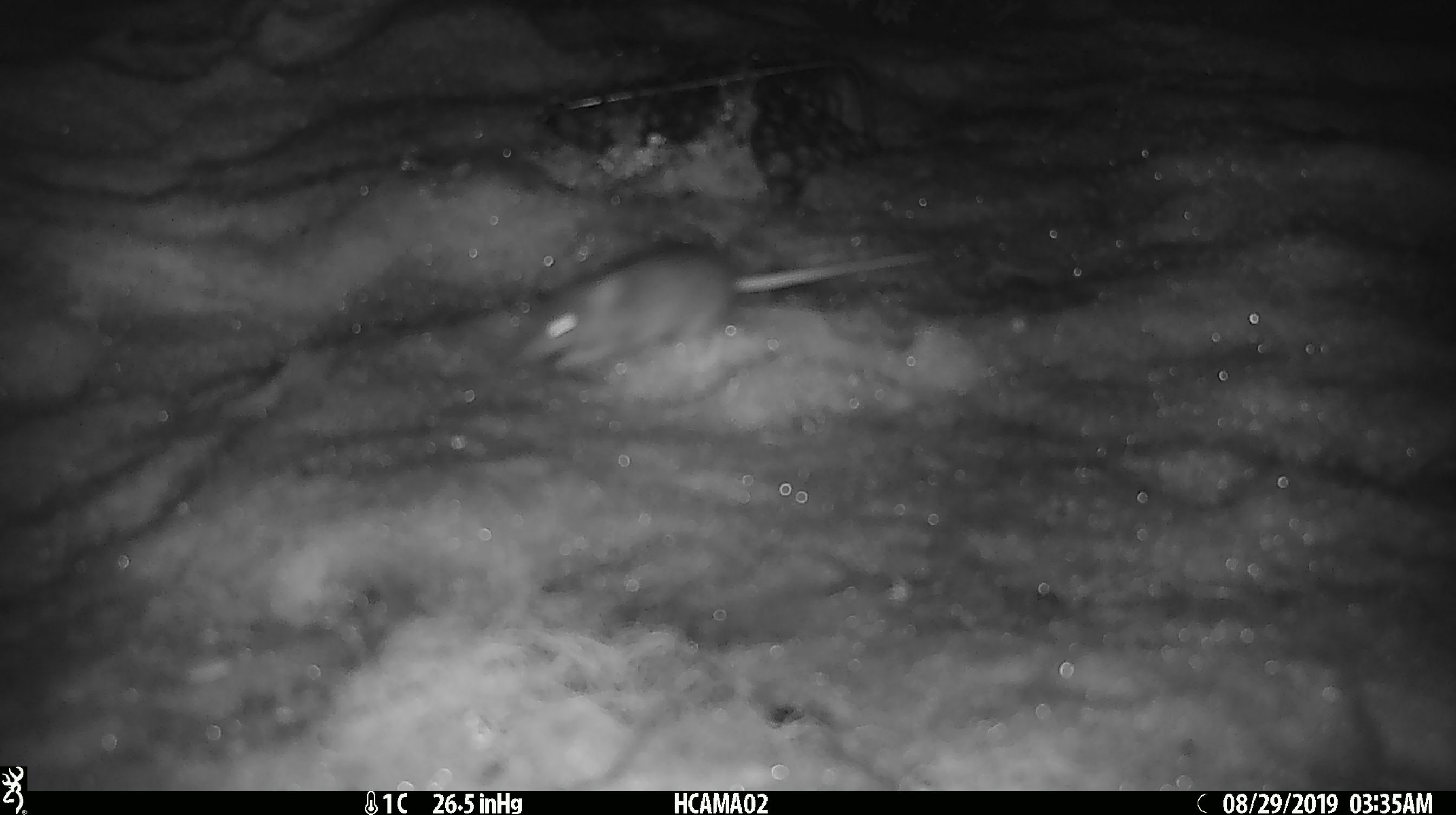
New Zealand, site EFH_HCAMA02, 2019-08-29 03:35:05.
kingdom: Animalia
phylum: Chordata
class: Mammalia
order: Rodentia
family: Muridae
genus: Mus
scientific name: Mus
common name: mouse